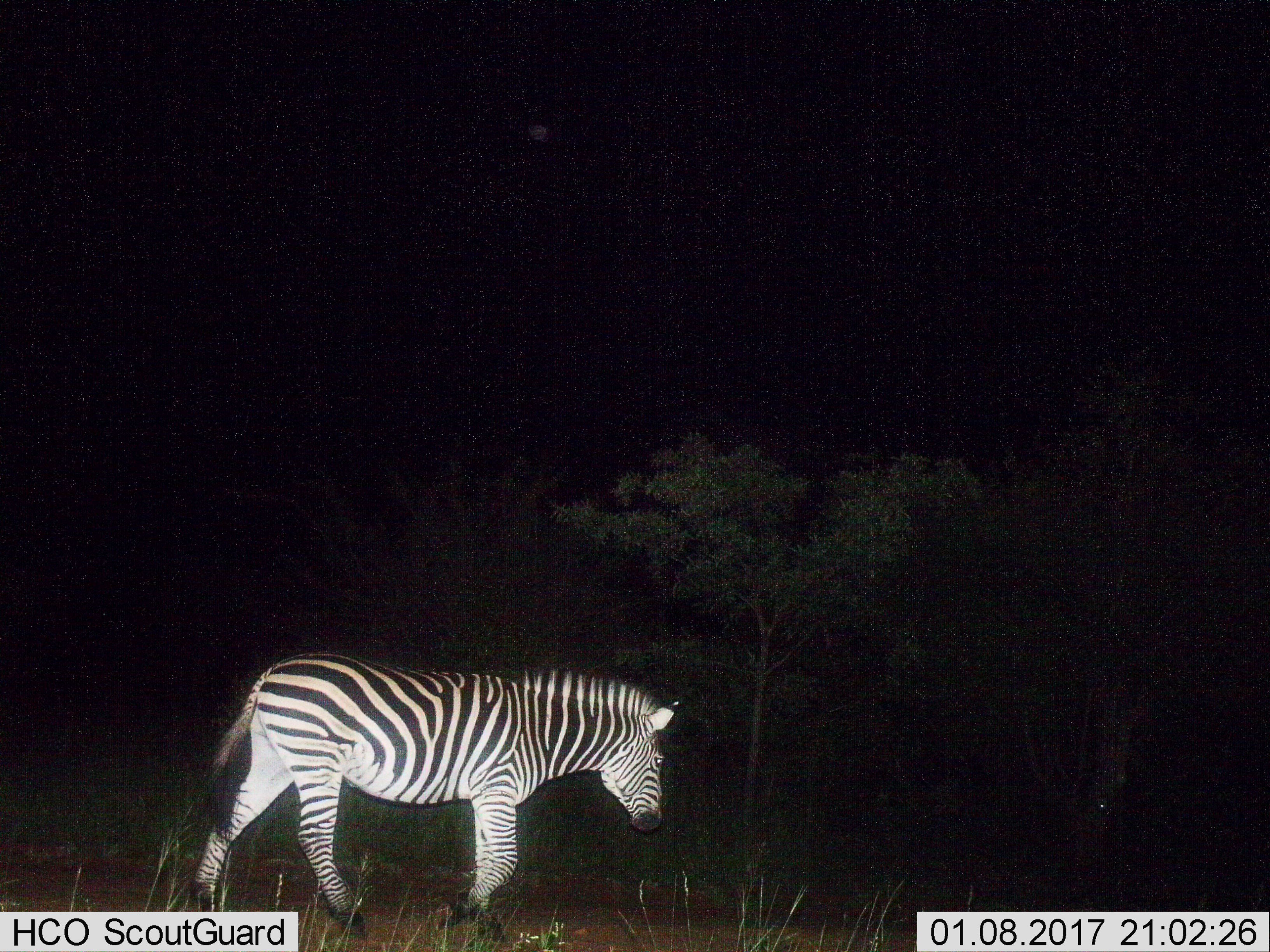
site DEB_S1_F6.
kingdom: Animalia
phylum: Chordata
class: Mammalia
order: Perissodactyla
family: Equidae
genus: Equus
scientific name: Equus quagga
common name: plains zebra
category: zebraplains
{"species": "zebraplains (plains zebra) (Equus quagga)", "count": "1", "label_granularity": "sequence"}